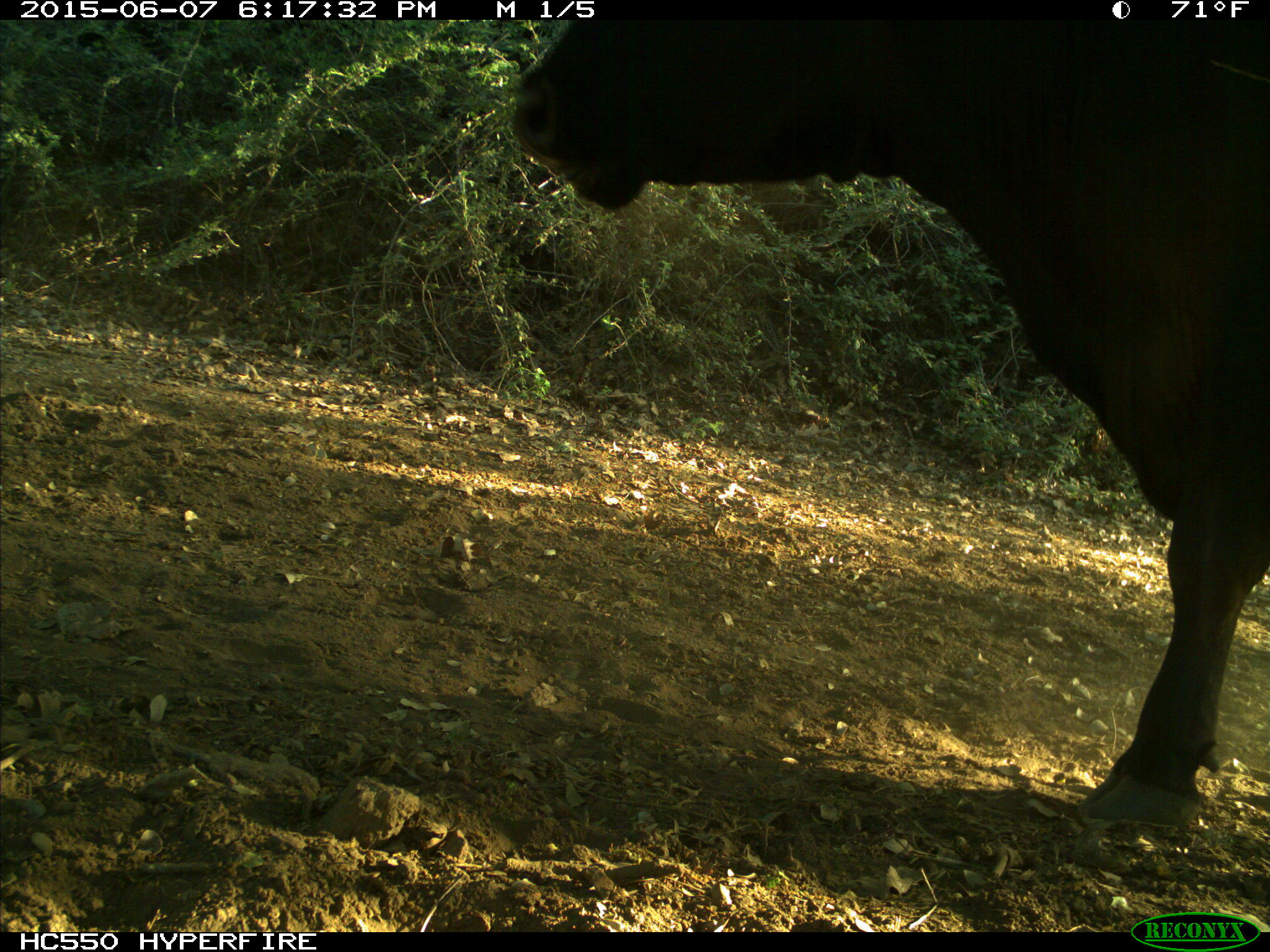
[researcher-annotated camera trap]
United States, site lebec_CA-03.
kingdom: Animalia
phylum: Chordata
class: Mammalia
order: Artiodactyla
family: Bovidae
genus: Bos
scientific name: Bos taurus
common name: domestic cow